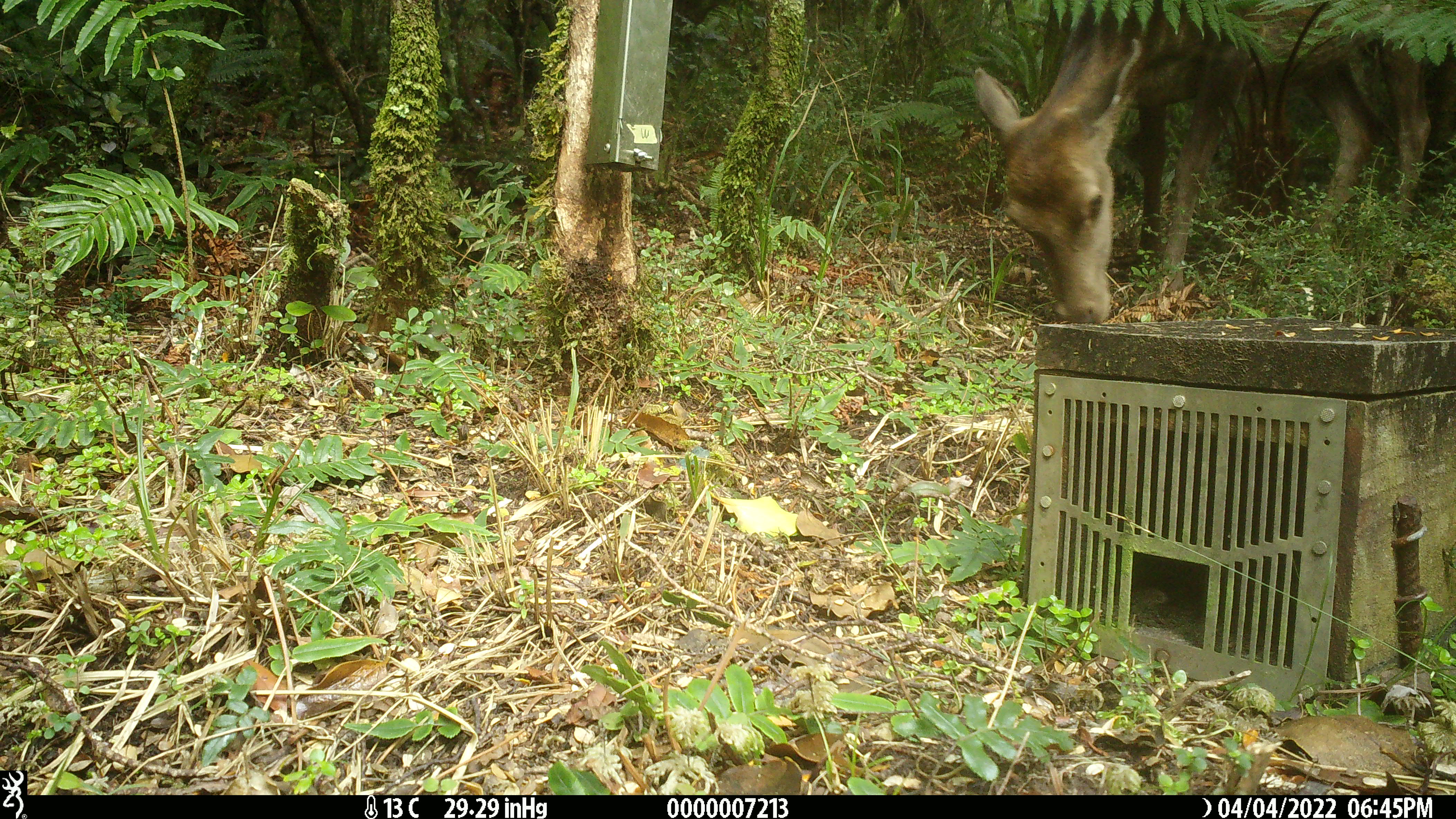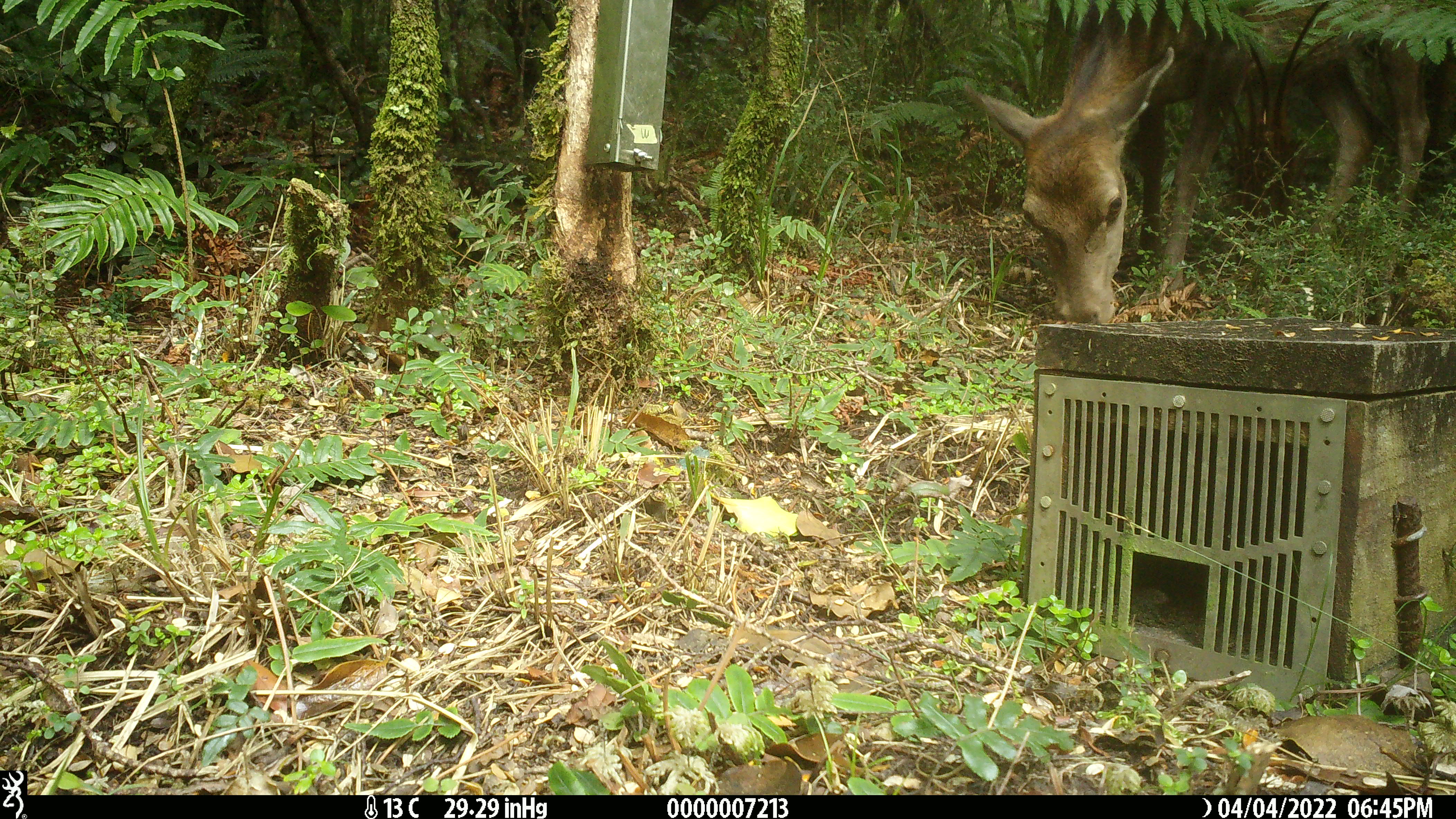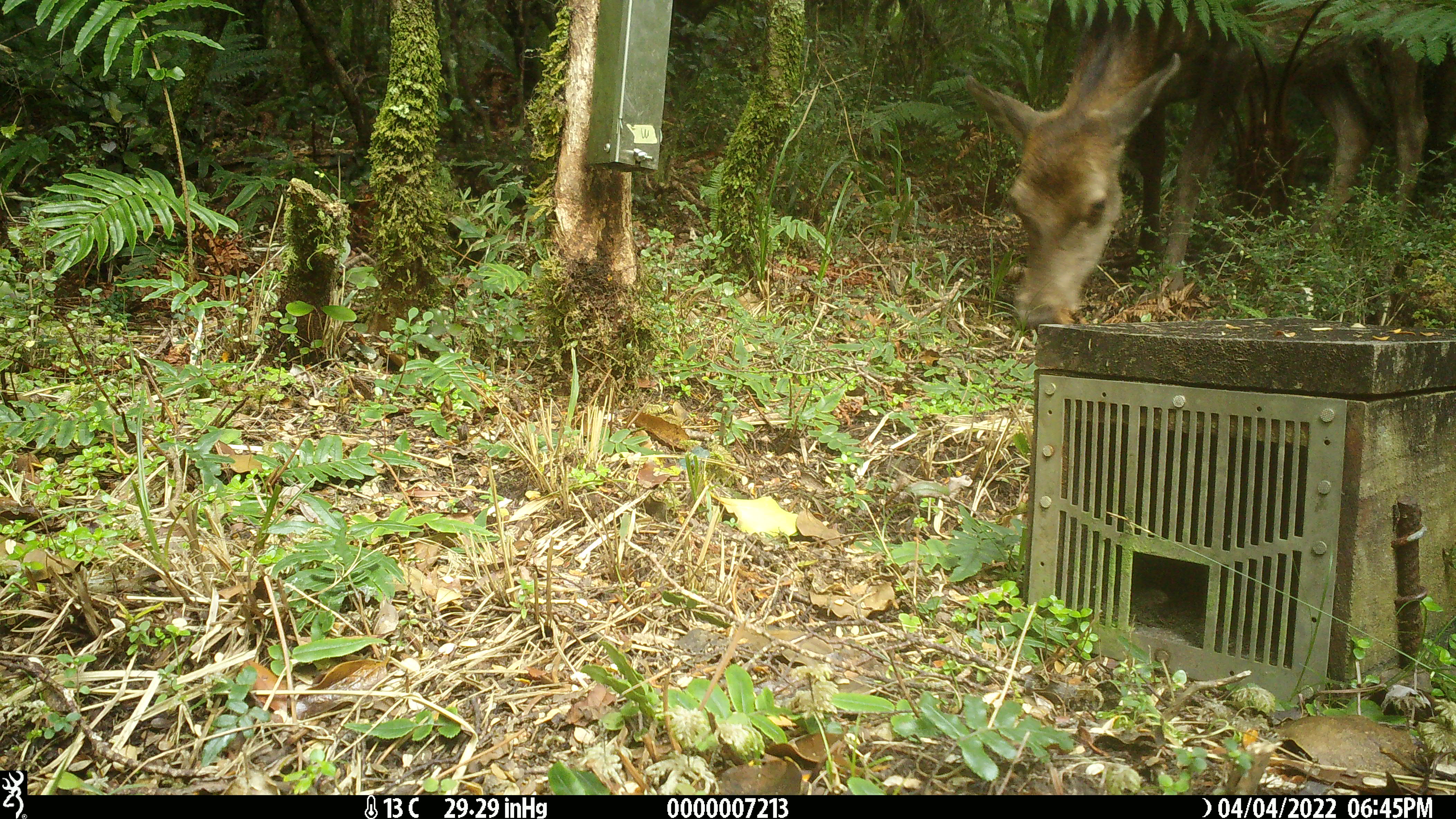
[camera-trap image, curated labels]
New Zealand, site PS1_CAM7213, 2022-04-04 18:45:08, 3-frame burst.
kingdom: Animalia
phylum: Chordata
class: Mammalia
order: Artiodactyla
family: Cervidae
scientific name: Cervidae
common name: deer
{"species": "deer (Cervidae)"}